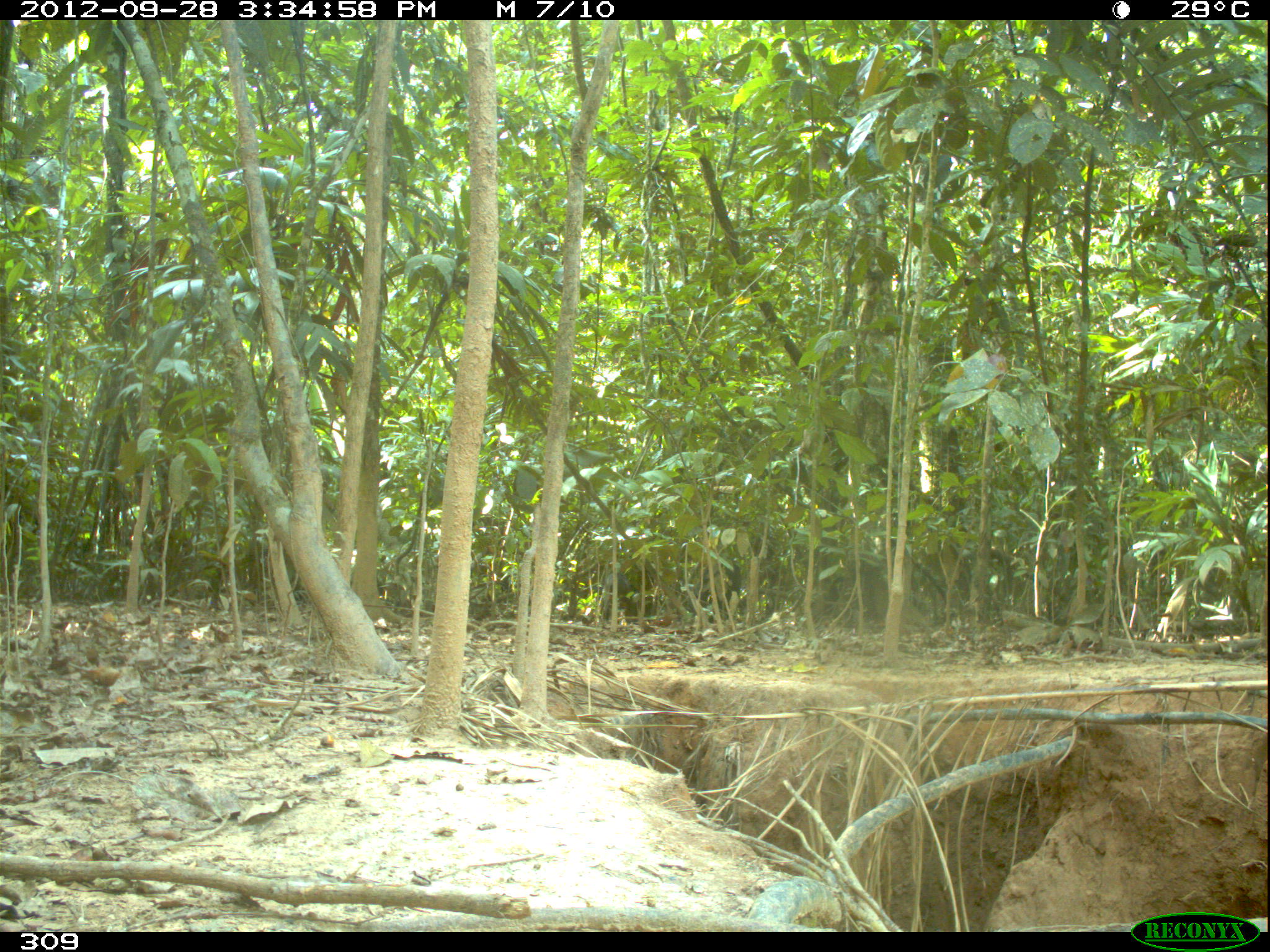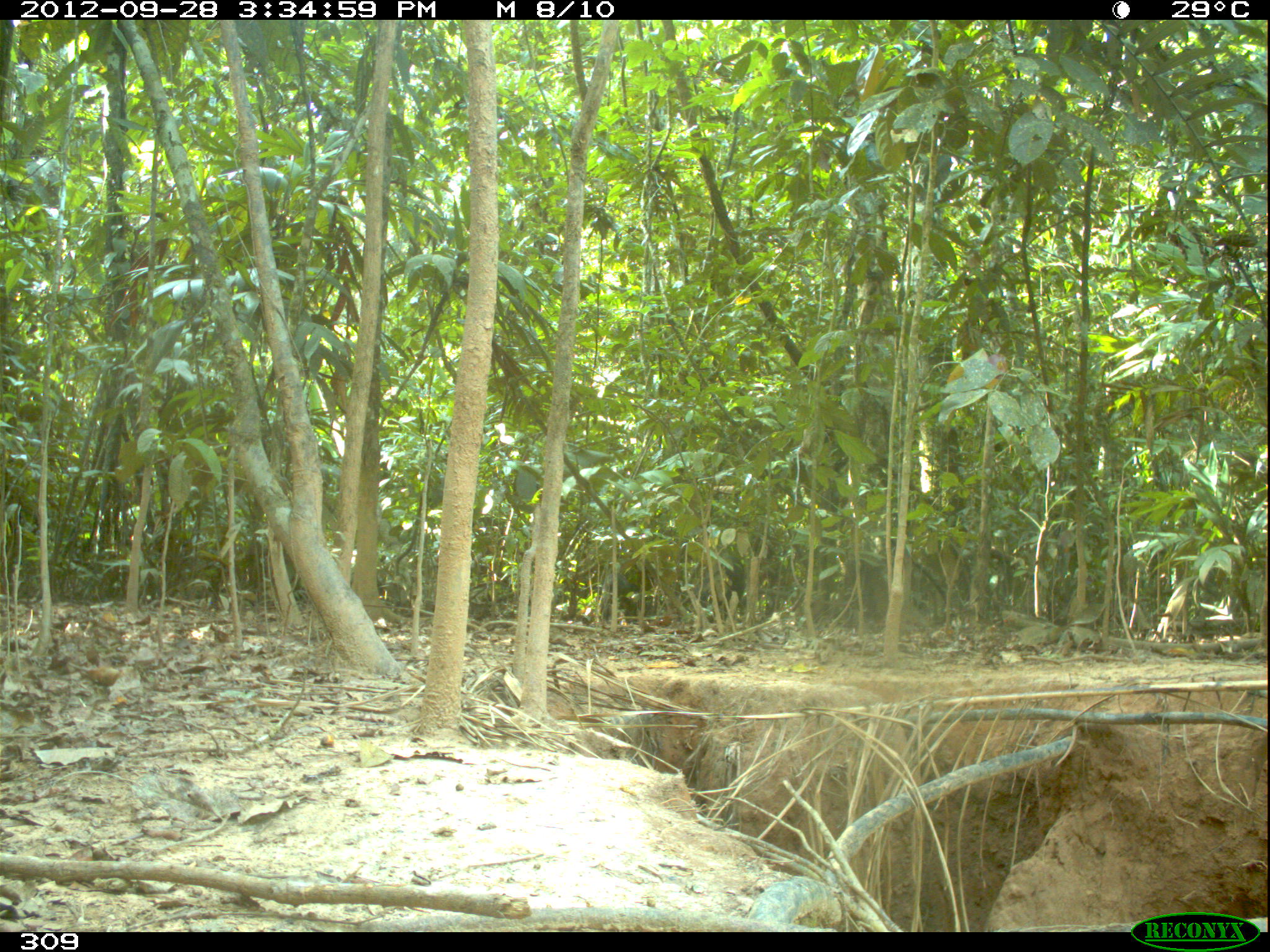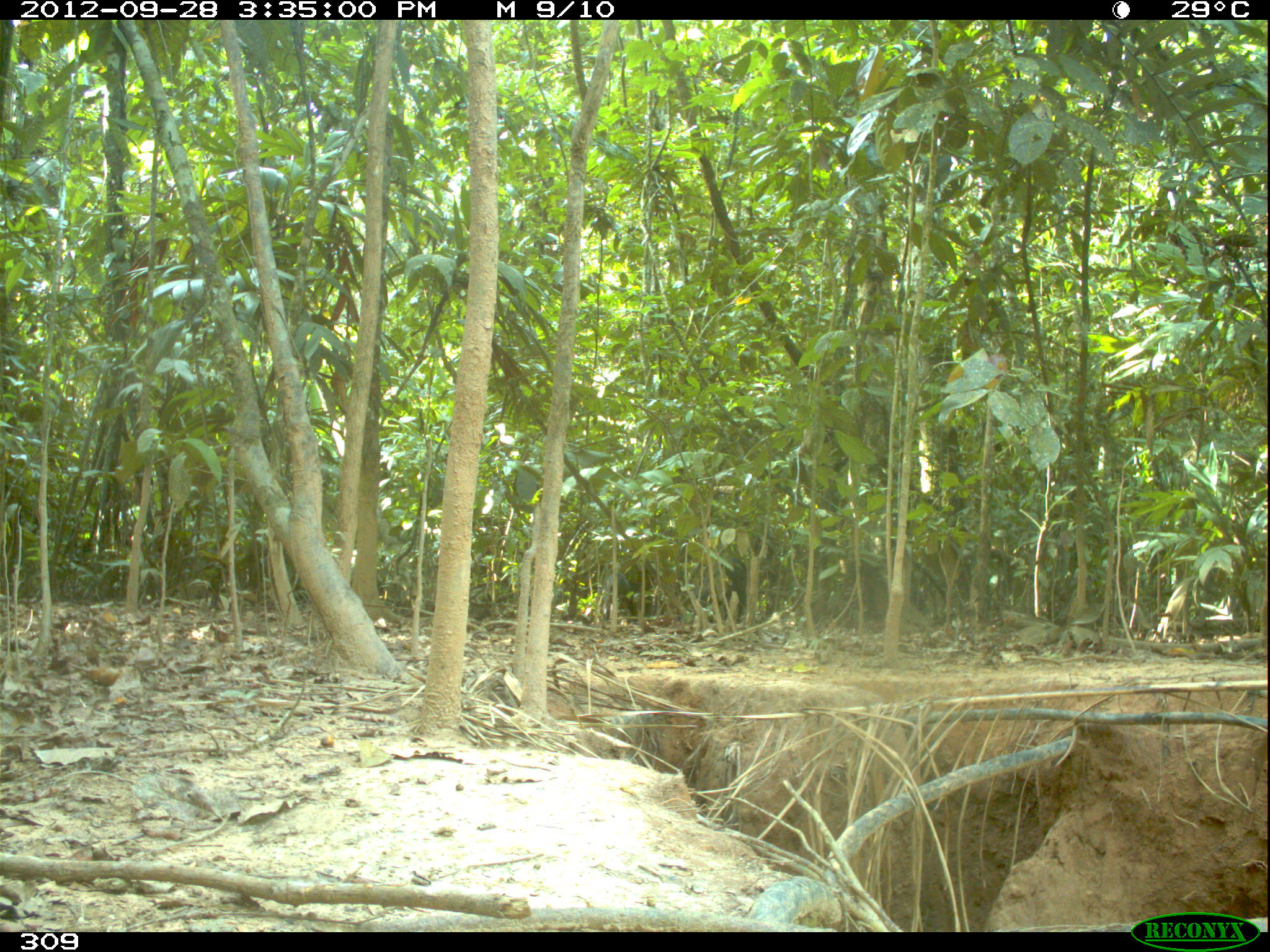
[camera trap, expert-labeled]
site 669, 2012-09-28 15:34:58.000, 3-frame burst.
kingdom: Animalia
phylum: Chordata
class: Mammalia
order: Artiodactyla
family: Tayassuidae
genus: Tayassu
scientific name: Tayassu pecari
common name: white-lipped peccary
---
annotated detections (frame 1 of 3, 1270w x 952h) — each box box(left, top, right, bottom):
tayassu pecari: box(602, 555, 659, 620); box(688, 563, 741, 626)